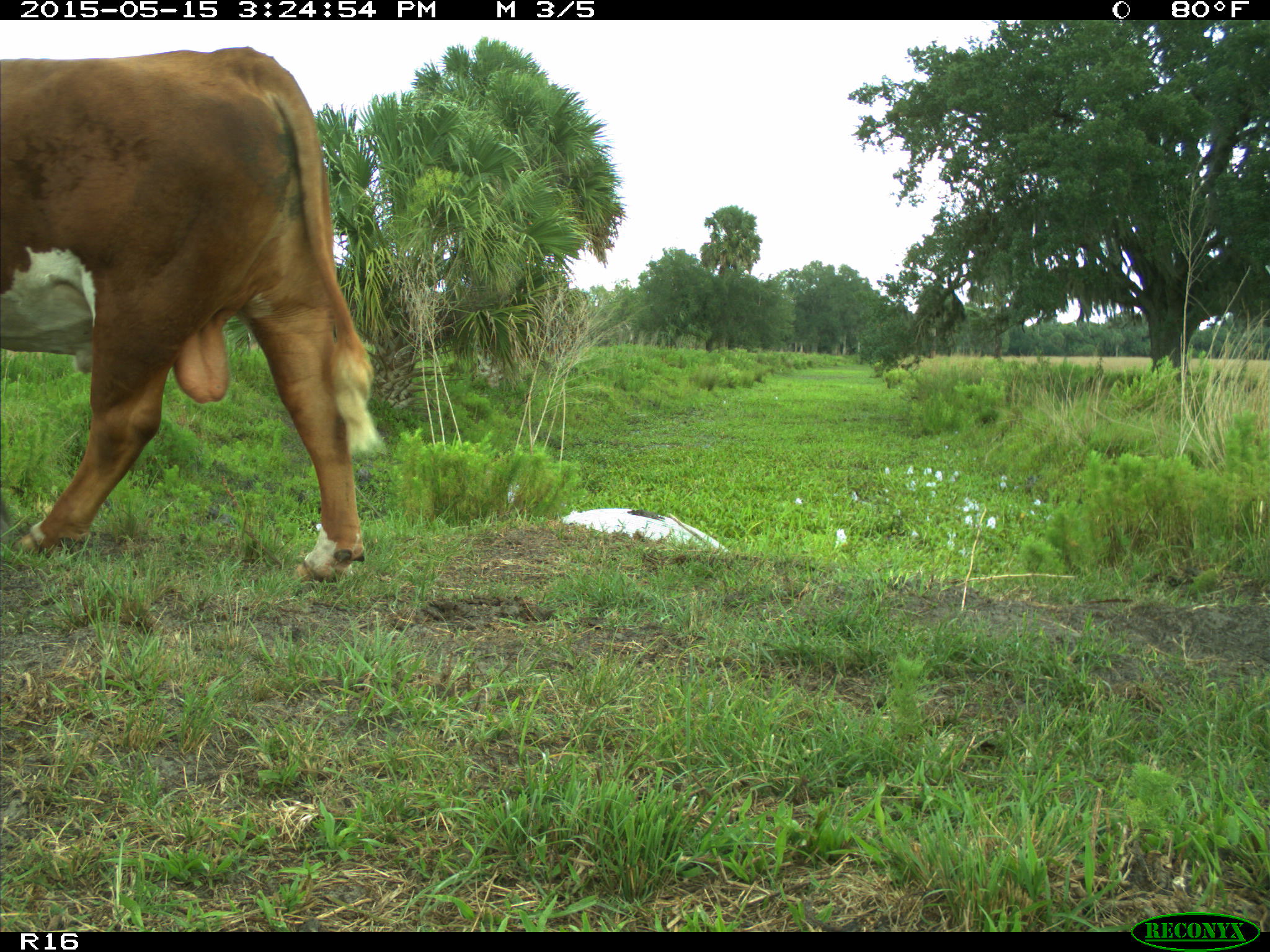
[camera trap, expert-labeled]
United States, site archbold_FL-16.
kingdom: Animalia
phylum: Chordata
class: Mammalia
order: Artiodactyla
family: Bovidae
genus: Bos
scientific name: Bos taurus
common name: domestic cow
Bos taurus (domestic cow).